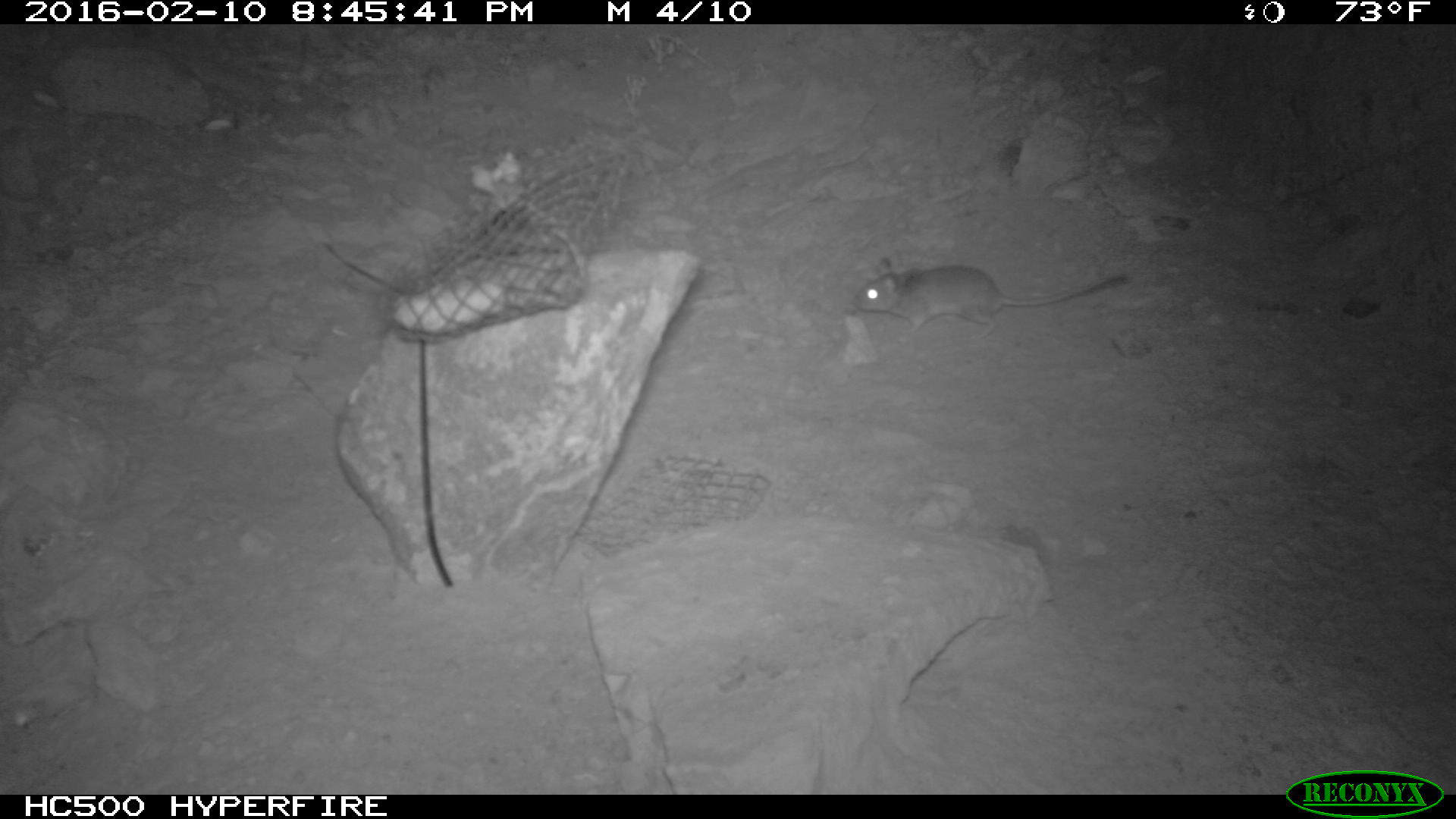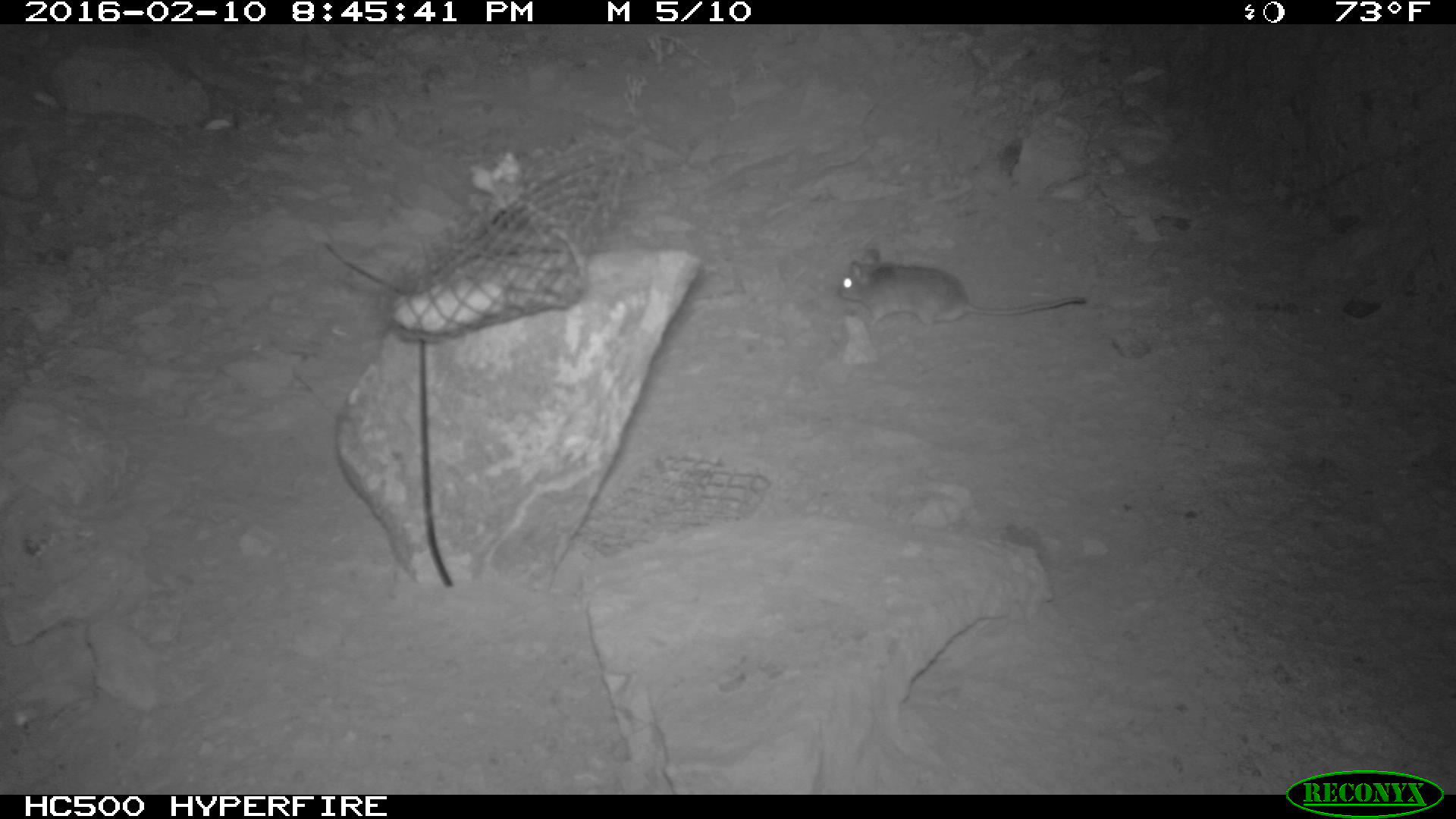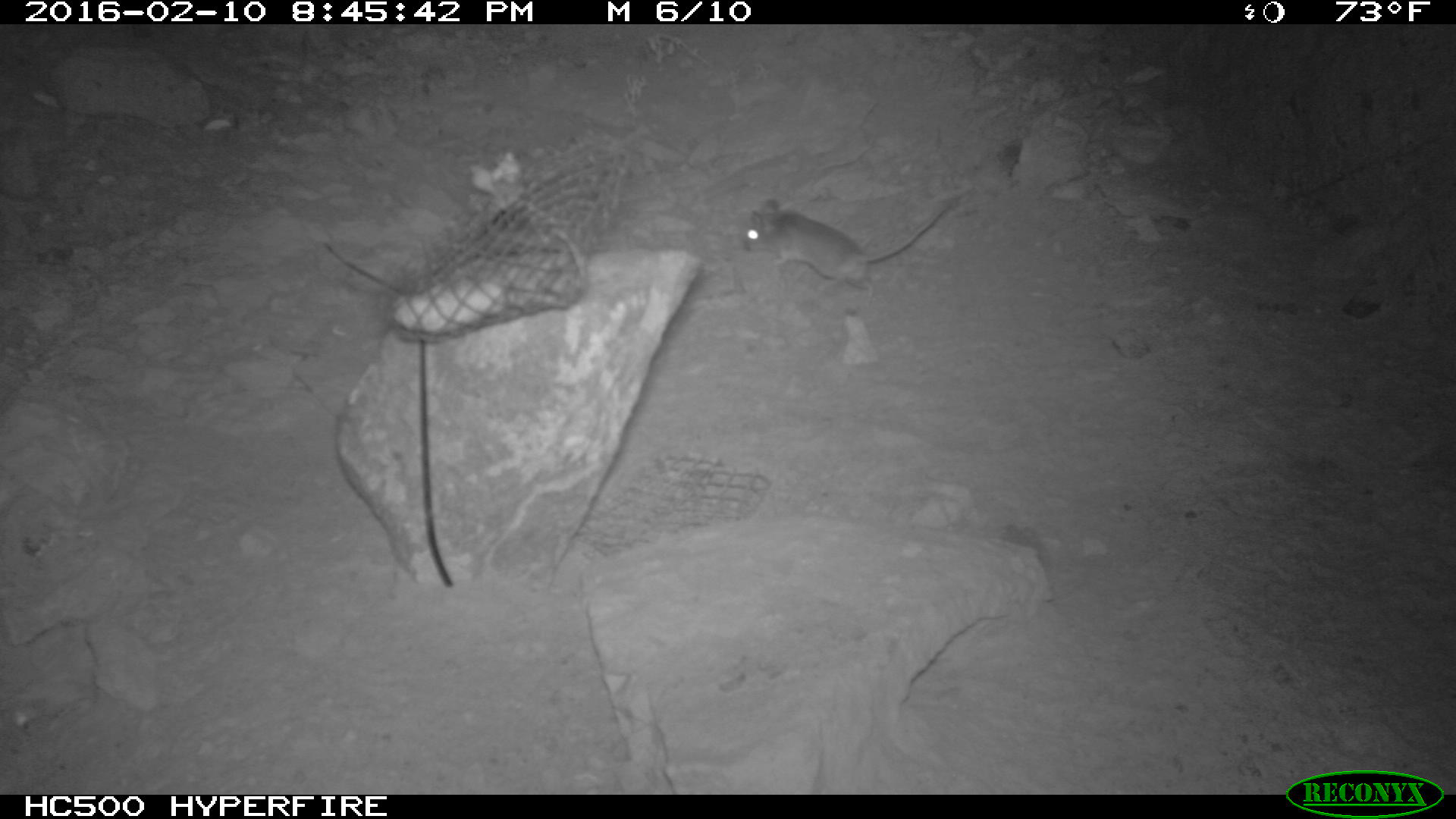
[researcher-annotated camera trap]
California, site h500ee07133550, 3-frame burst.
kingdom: Animalia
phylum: Chordata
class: Mammalia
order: Rodentia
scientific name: Rodentia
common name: rodent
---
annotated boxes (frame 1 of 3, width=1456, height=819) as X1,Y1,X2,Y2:
rodent: 851,255,1134,342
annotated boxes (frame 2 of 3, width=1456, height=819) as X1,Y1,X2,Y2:
rodent: 839,246,1087,330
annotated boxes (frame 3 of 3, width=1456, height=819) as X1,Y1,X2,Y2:
rodent: 742,198,949,307